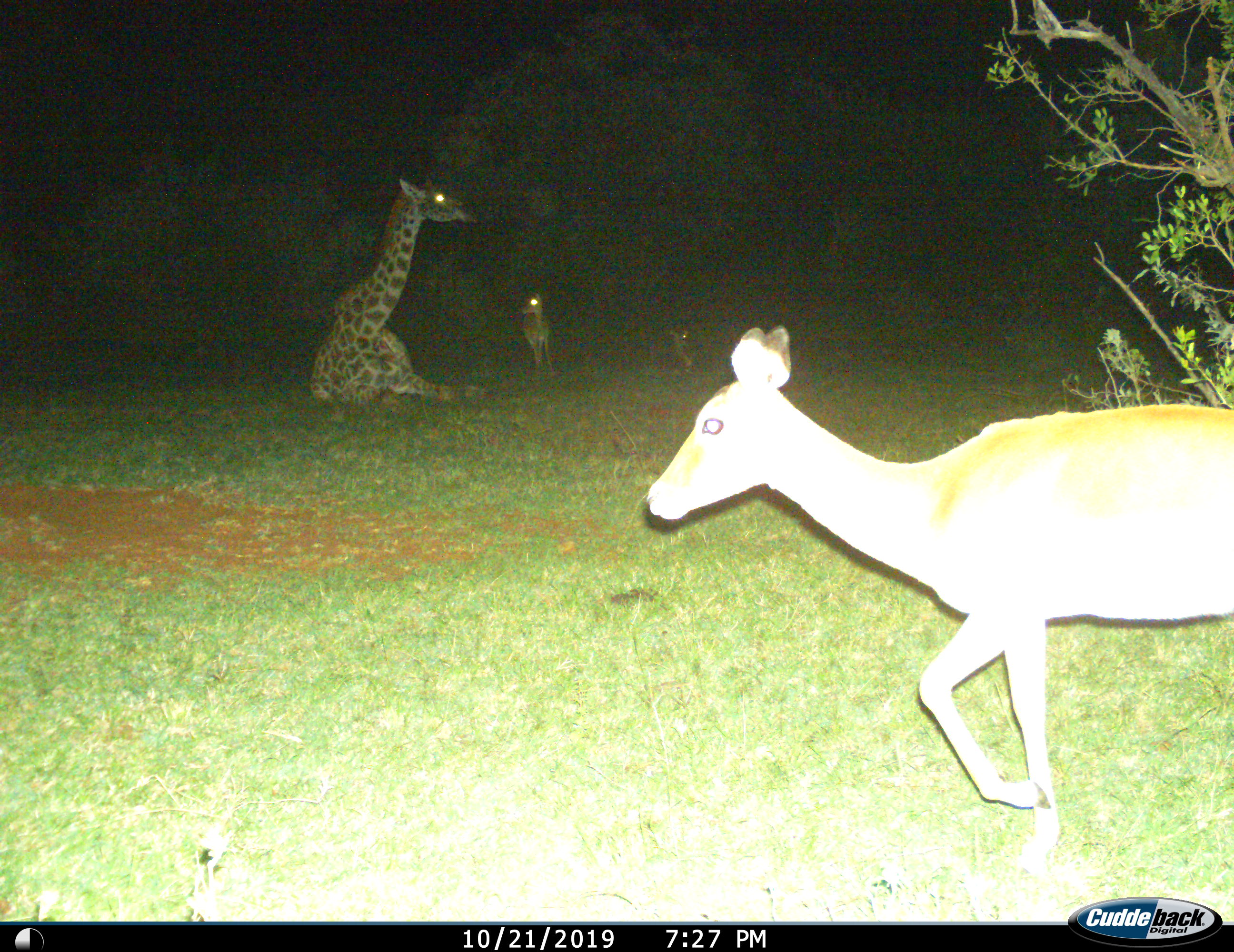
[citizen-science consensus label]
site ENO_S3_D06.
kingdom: Animalia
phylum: Chordata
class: Mammalia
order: Artiodactyla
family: Giraffidae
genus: Giraffa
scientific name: Giraffa camelopardalis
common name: giraffe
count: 1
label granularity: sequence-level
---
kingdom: Animalia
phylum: Chordata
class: Mammalia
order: Artiodactyla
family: Bovidae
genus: Aepyceros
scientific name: Aepyceros melampus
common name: impala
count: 3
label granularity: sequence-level